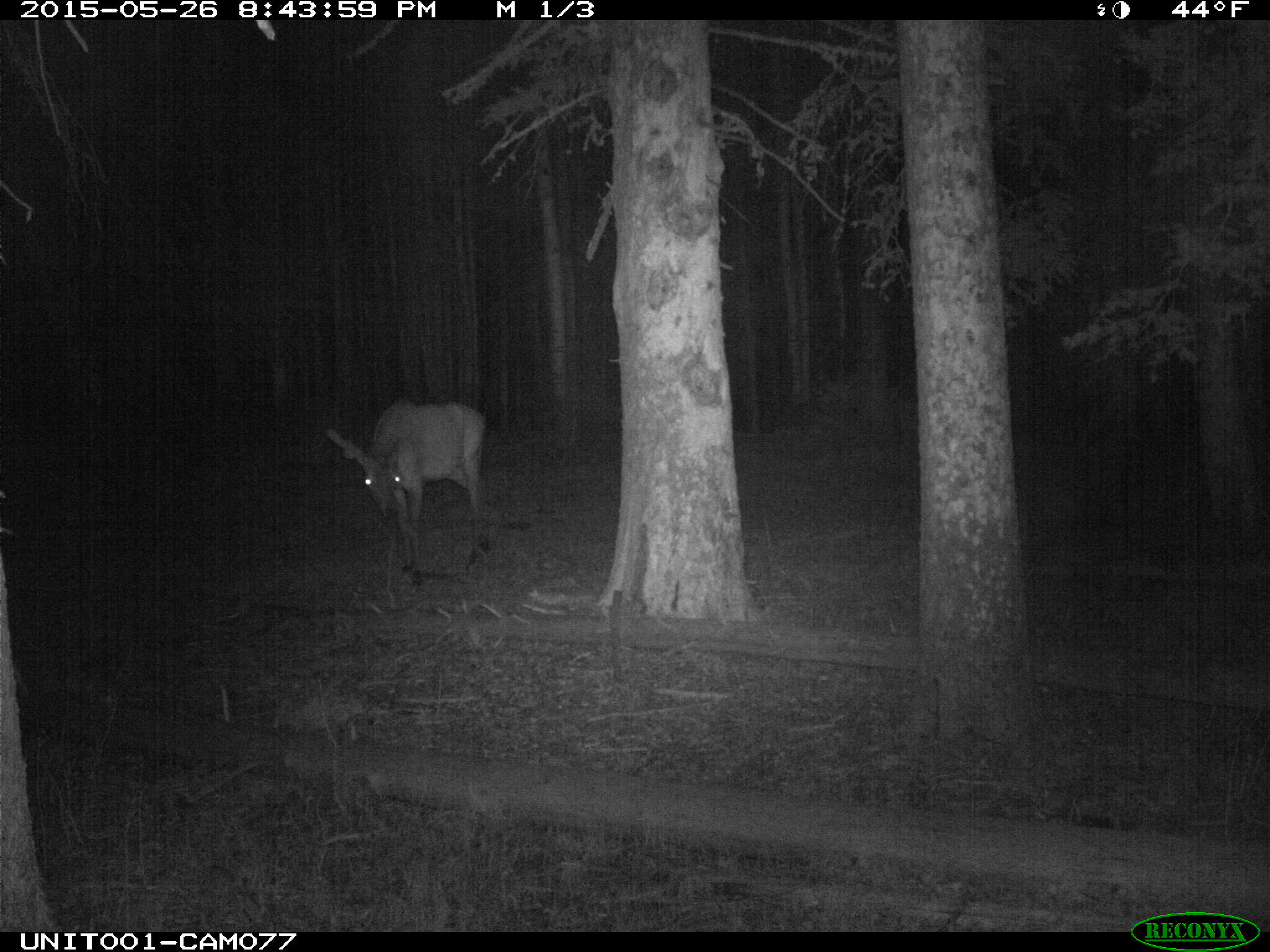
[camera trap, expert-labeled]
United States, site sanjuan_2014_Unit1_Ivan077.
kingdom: Animalia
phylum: Chordata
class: Mammalia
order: Artiodactyla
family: Cervidae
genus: Cervus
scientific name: Cervus elaphus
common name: red deer